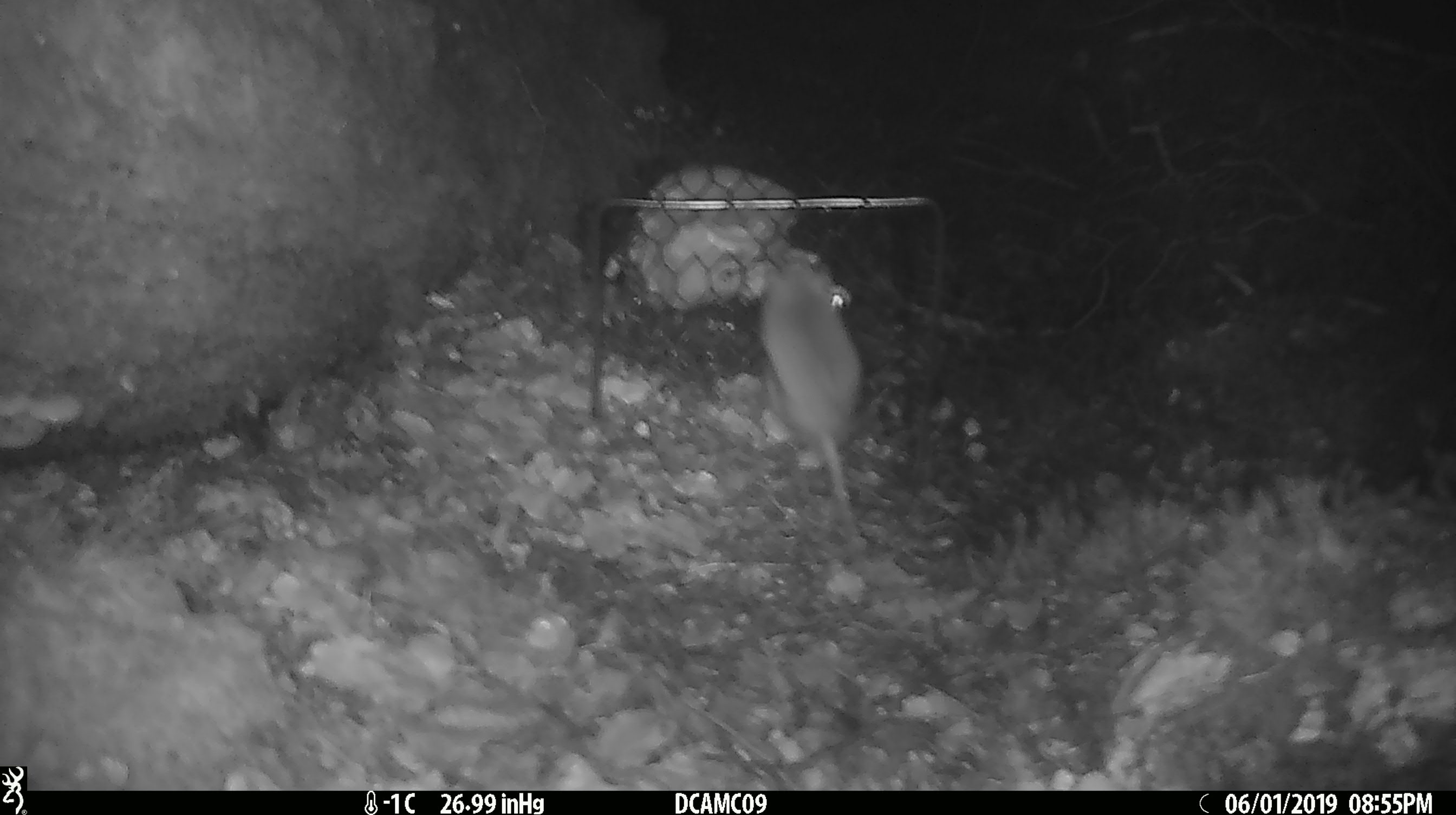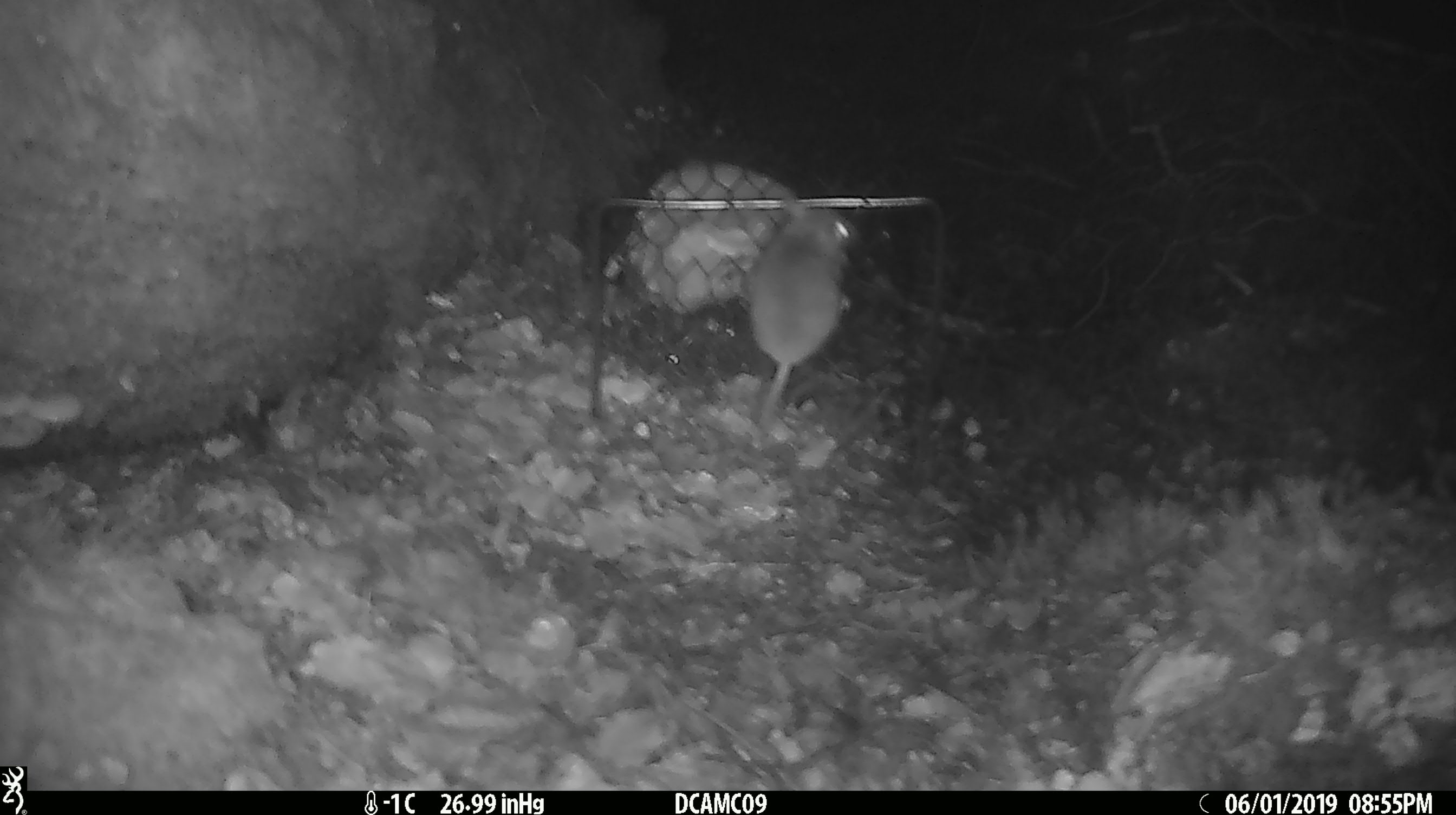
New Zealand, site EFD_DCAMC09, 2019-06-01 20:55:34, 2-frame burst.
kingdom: Animalia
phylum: Chordata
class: Mammalia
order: Rodentia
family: Muridae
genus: Mus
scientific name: Mus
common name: mouse